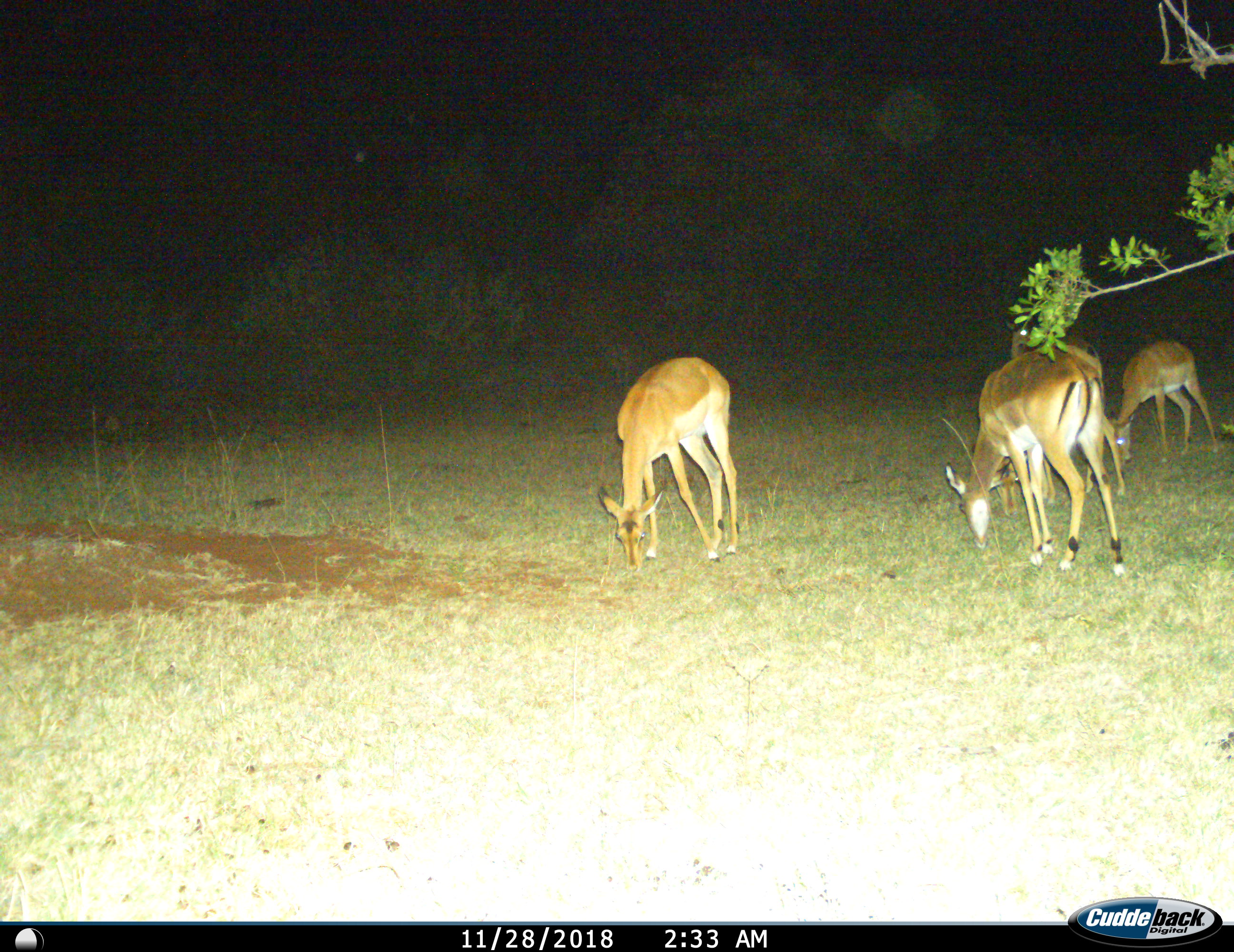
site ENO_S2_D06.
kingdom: Animalia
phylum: Chordata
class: Mammalia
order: Artiodactyla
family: Bovidae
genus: Aepyceros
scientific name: Aepyceros melampus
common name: impala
Impala (Aepyceros melampus), count 4. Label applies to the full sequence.